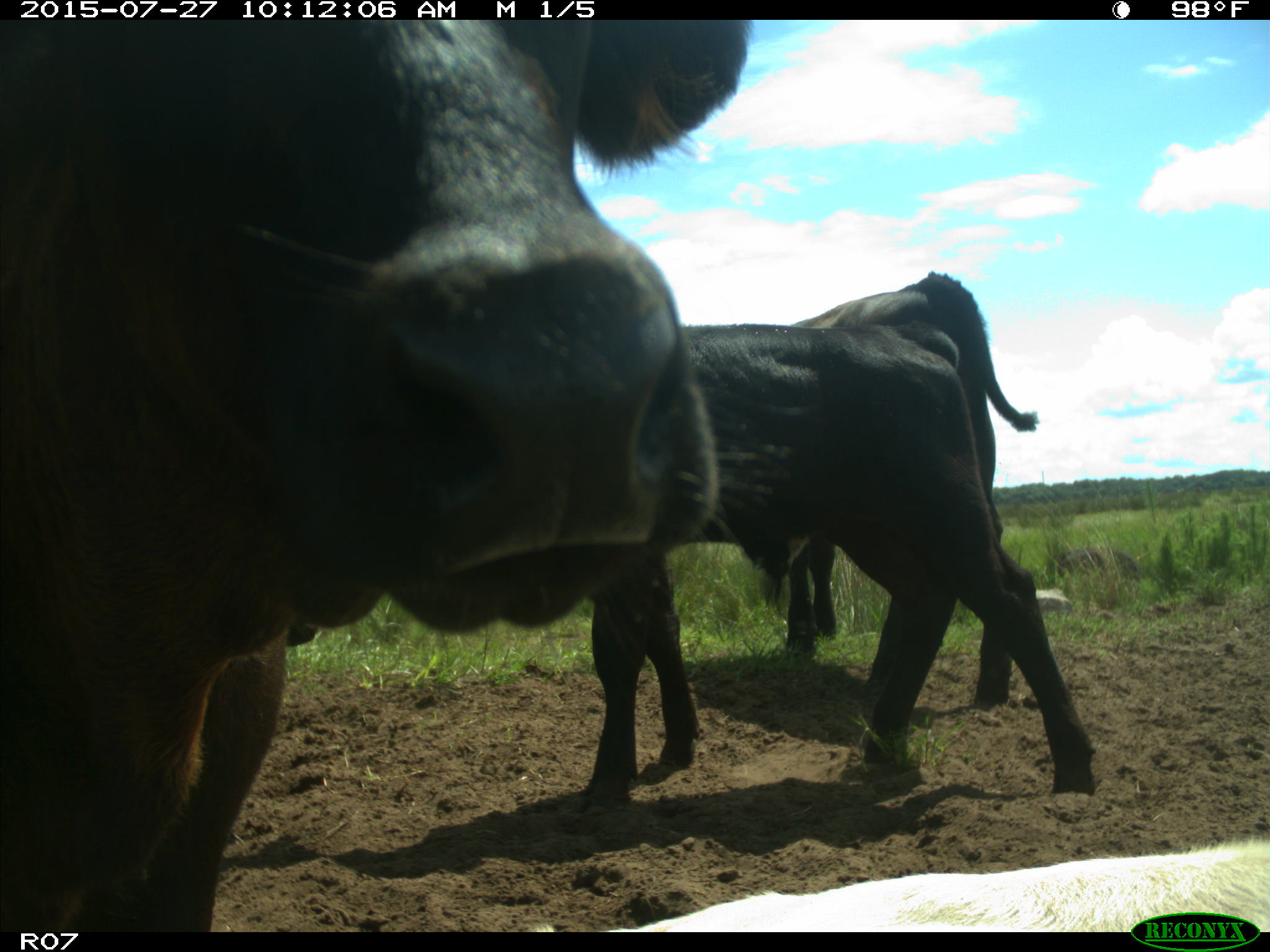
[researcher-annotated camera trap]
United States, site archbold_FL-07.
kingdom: Animalia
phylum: Chordata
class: Mammalia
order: Artiodactyla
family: Bovidae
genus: Bos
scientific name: Bos taurus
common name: domestic cow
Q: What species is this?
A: Bos taurus (domestic cow).